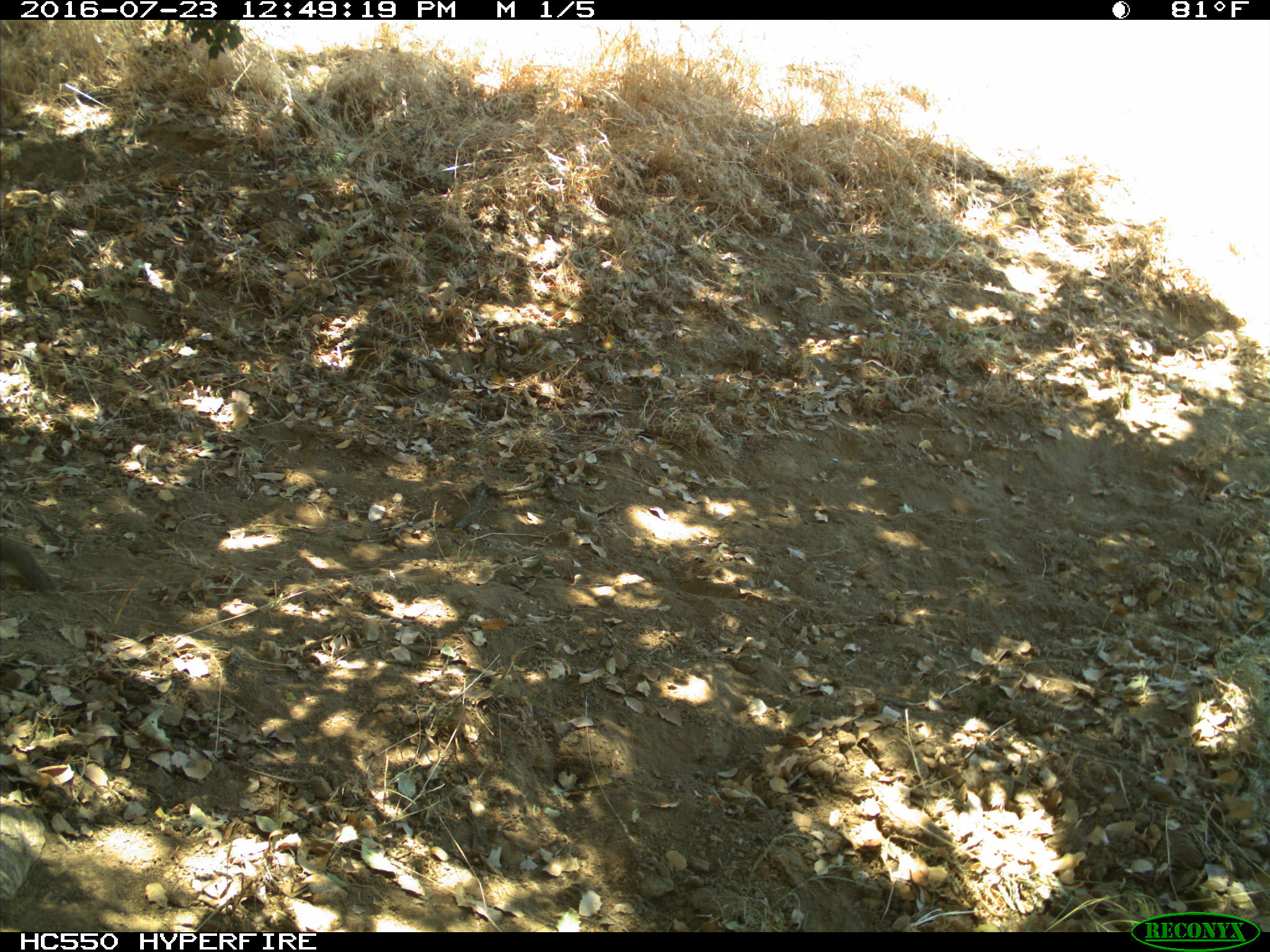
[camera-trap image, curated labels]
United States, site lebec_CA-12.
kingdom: Animalia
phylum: Chordata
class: Mammalia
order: Rodentia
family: Sciuridae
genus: Otospermophilus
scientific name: Otospermophilus beecheyi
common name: california ground squirrel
Otospermophilus beecheyi (california ground squirrel).